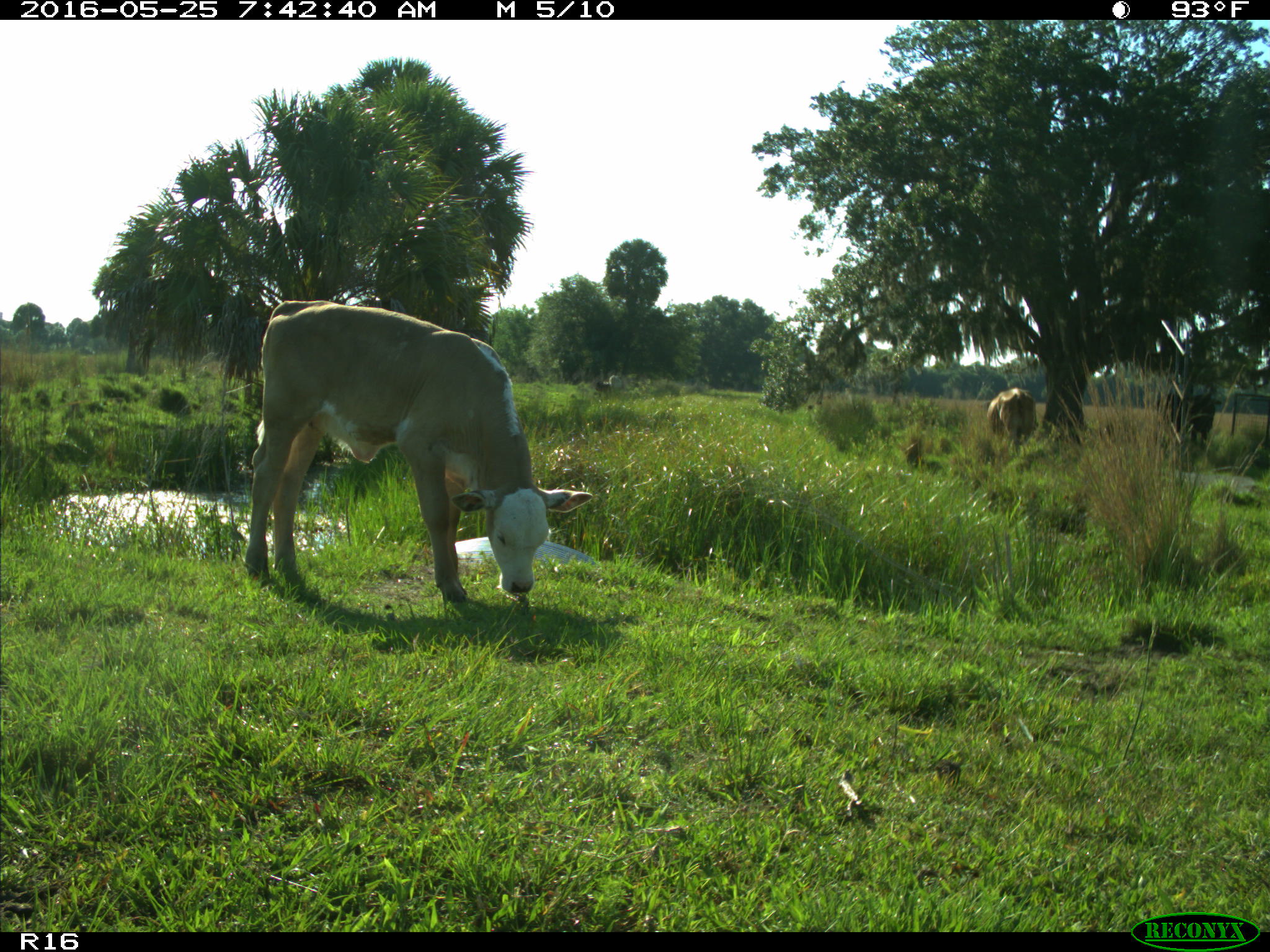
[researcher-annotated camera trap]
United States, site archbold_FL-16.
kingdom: Animalia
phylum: Chordata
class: Mammalia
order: Artiodactyla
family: Bovidae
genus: Bos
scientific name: Bos taurus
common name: domestic cow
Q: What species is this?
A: Bos taurus (domestic cow).